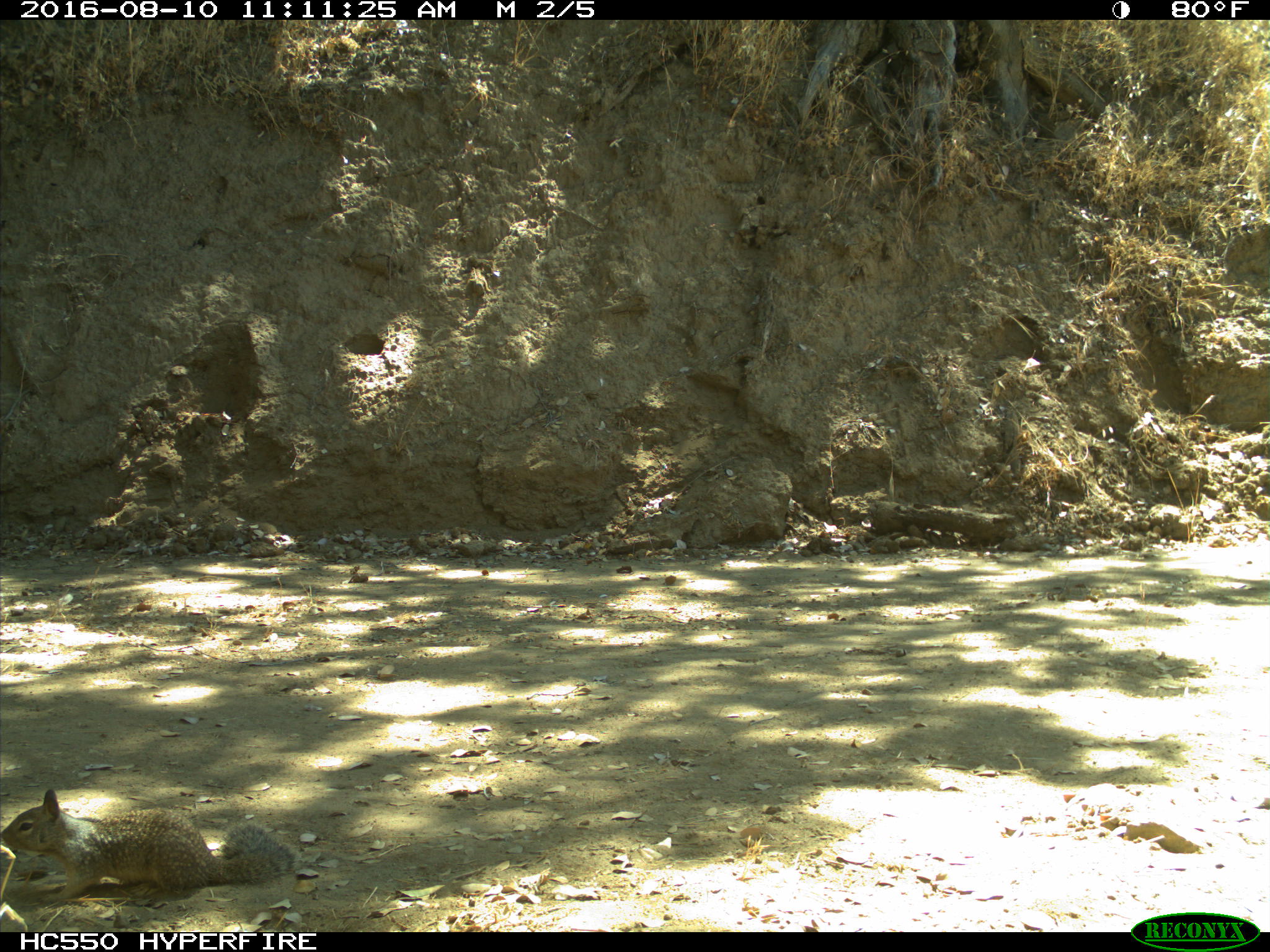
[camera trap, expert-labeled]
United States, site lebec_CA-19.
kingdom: Animalia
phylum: Chordata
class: Mammalia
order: Rodentia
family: Sciuridae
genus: Otospermophilus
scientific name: Otospermophilus beecheyi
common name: california ground squirrel